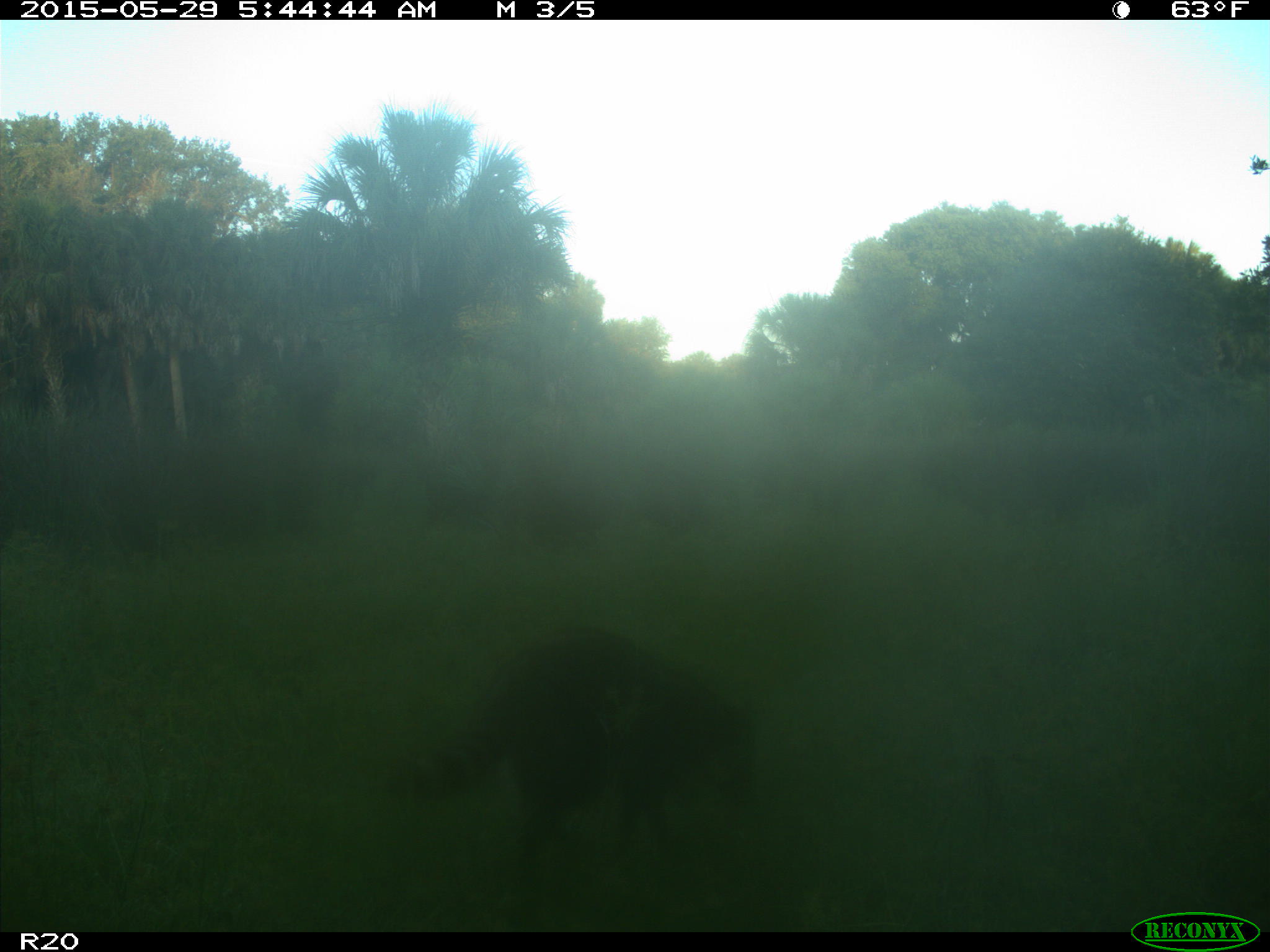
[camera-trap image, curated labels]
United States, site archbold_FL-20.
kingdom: Animalia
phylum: Chordata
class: Mammalia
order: Carnivora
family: Procyonidae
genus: Procyon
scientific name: Procyon lotor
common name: common raccoon